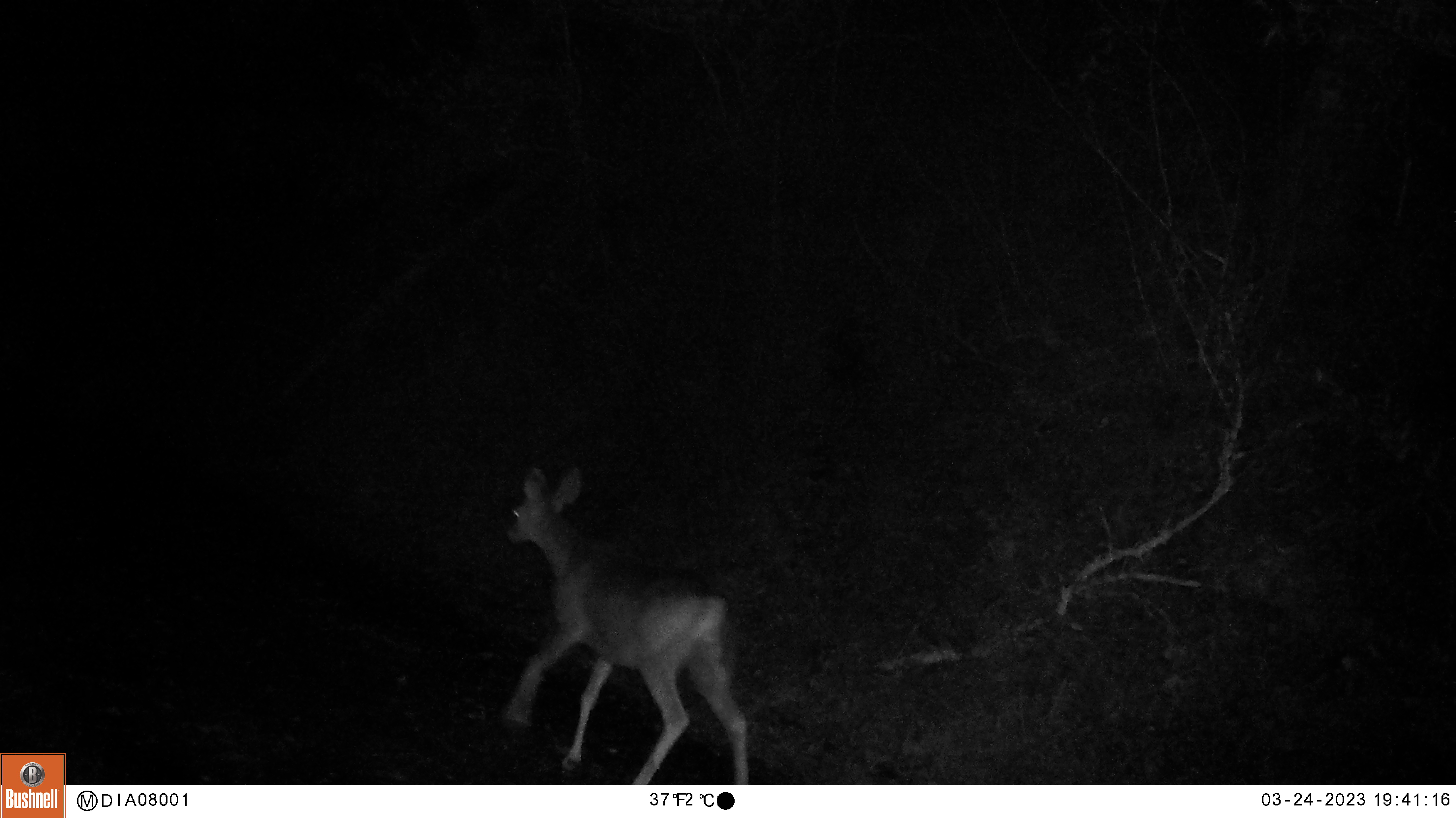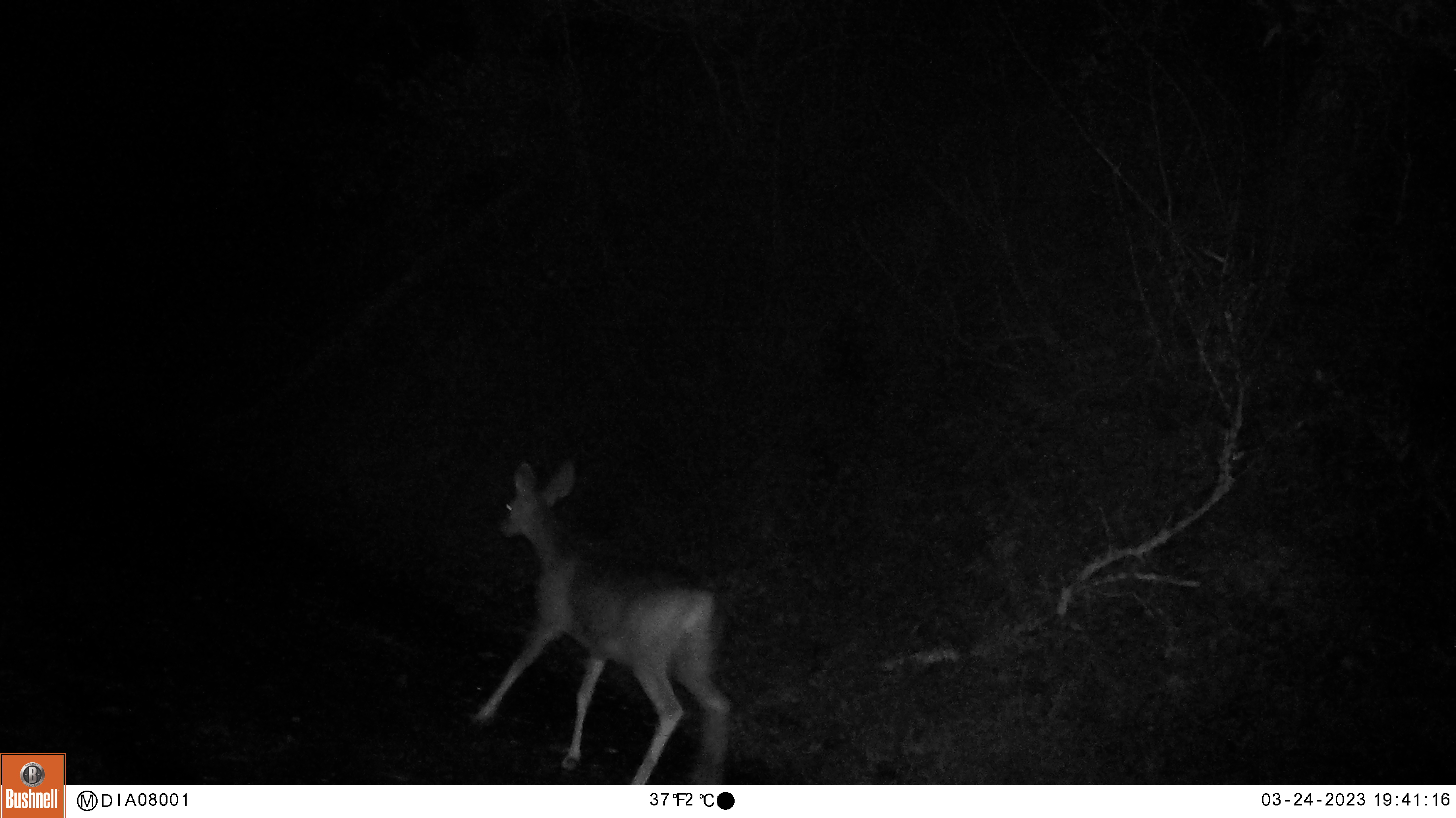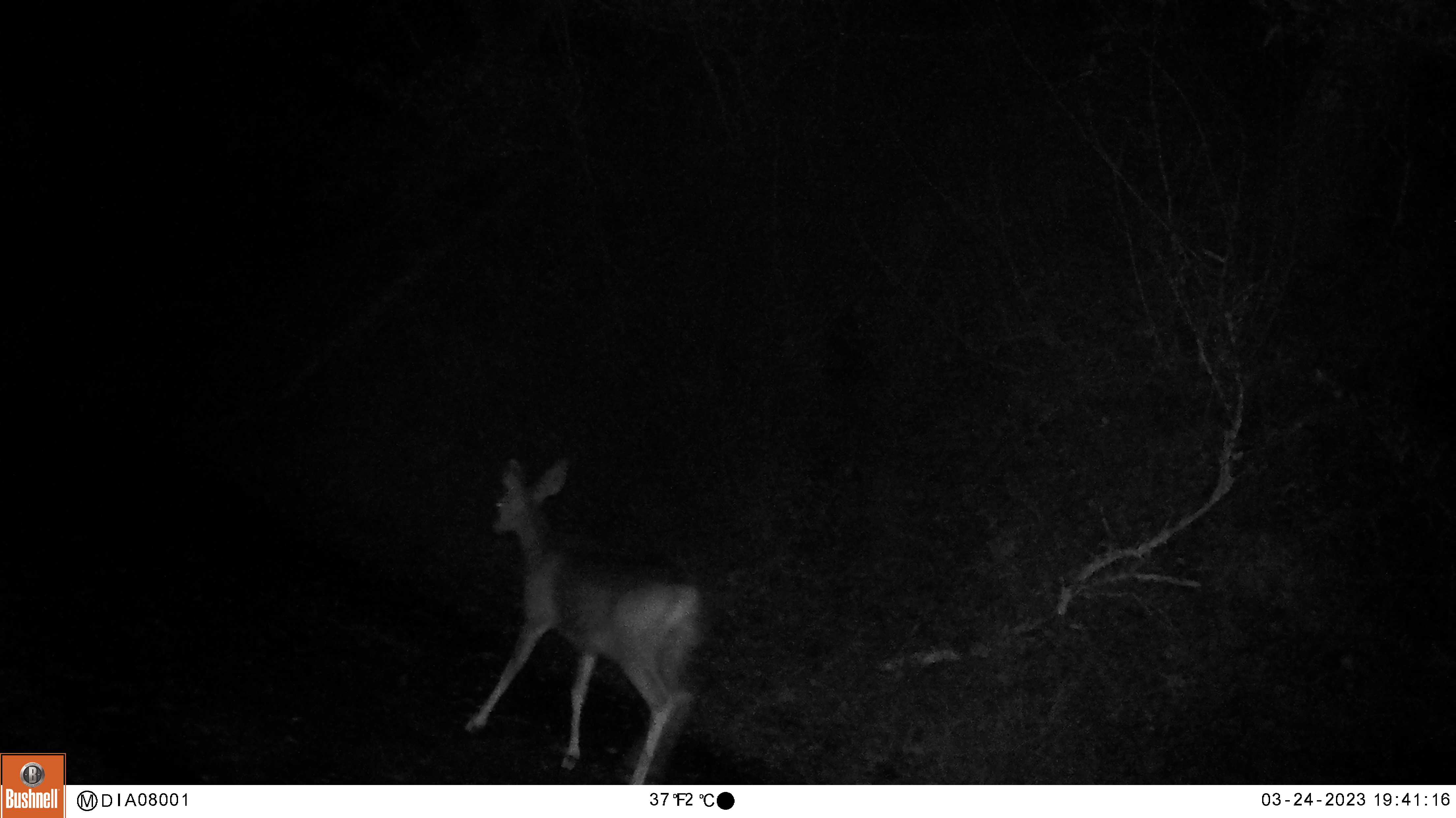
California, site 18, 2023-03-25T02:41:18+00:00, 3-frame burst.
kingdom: Animalia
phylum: Chordata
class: Mammalia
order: Artiodactyla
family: Cervidae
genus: Odocoileus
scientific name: Odocoileus hemionus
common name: mule deer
Mule deer (Odocoileus hemionus).